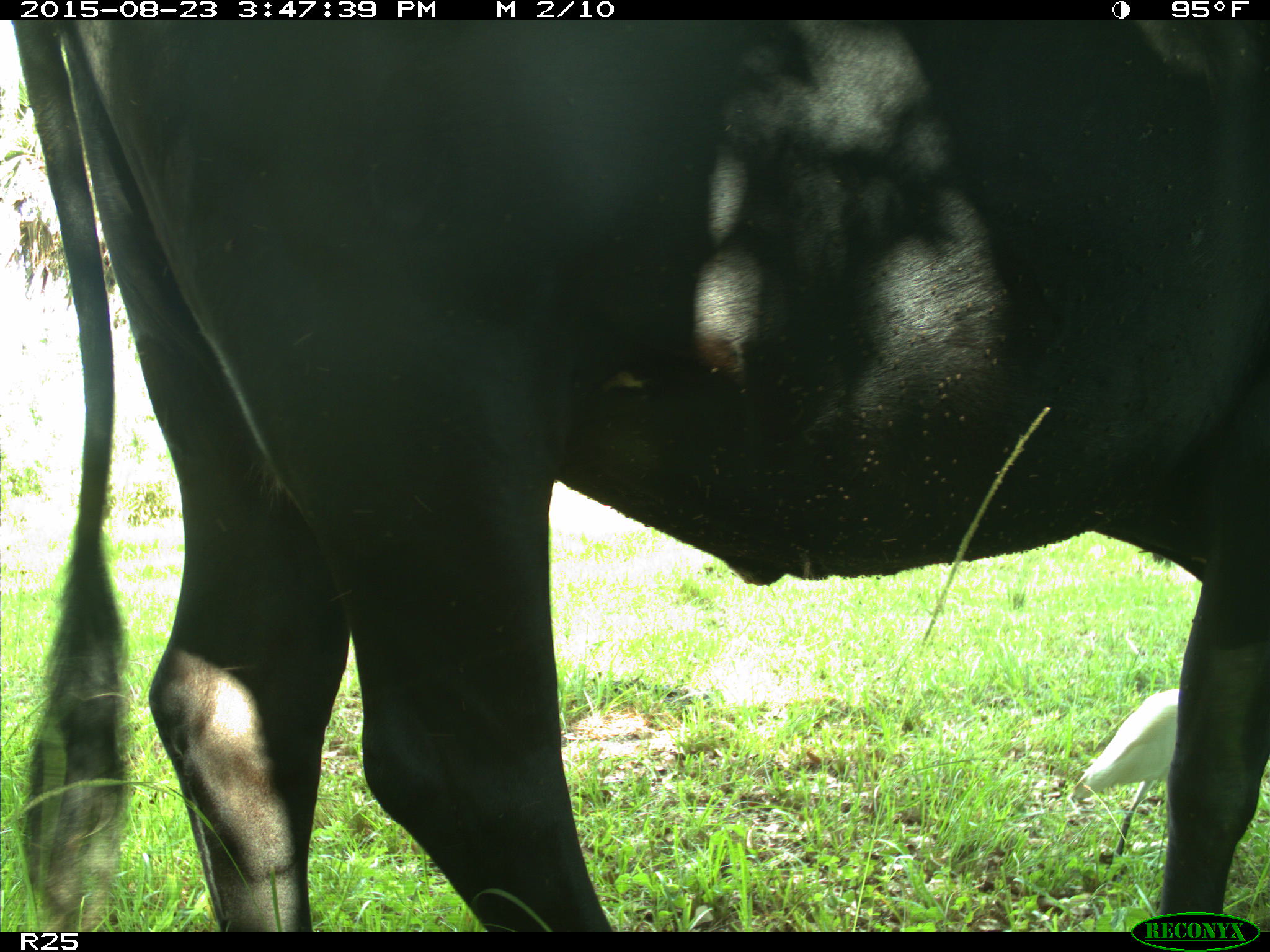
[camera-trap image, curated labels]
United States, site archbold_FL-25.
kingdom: Animalia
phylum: Chordata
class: Mammalia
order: Artiodactyla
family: Bovidae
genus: Bos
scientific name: Bos taurus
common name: domestic cow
Bos taurus (domestic cow).